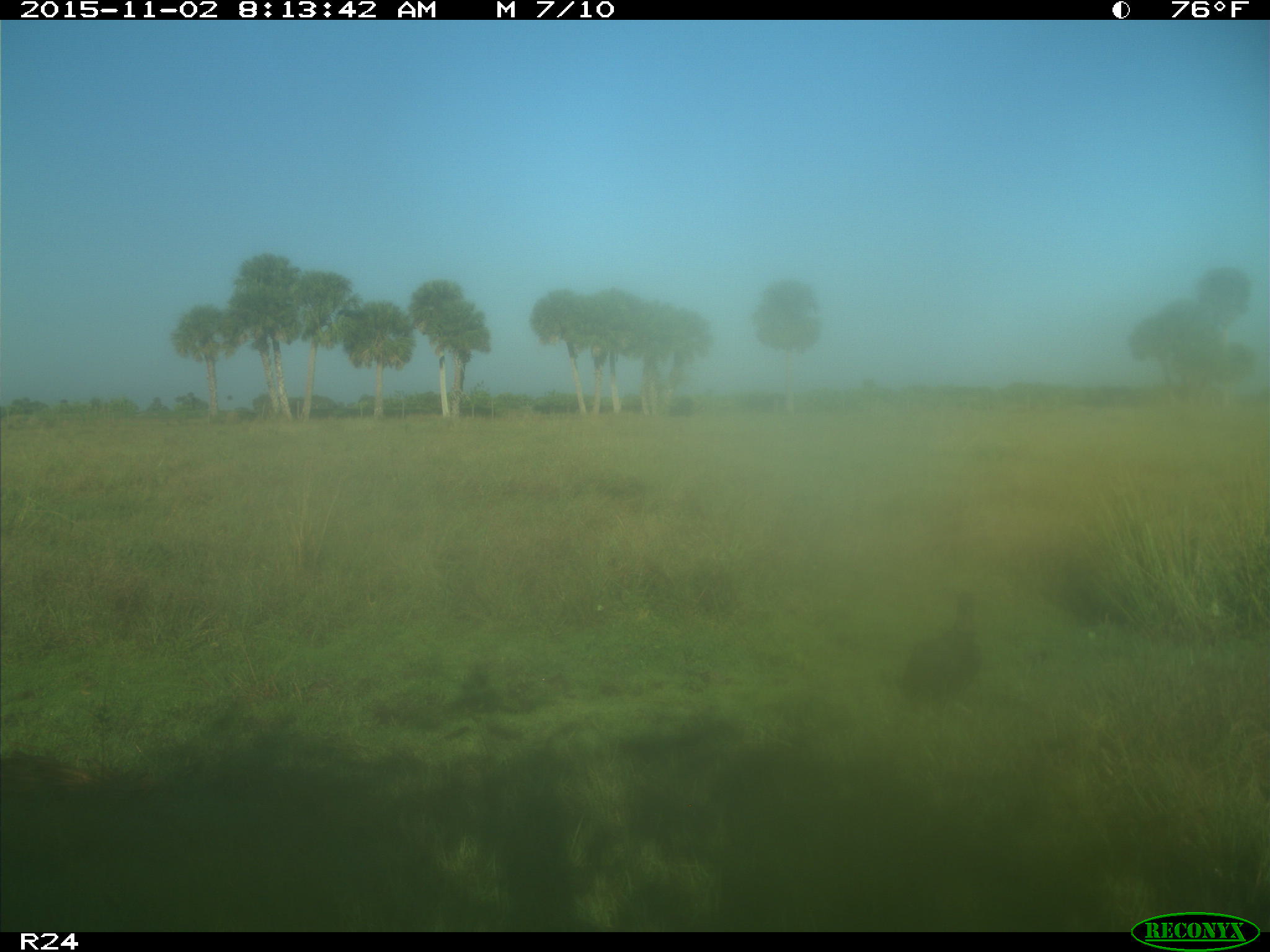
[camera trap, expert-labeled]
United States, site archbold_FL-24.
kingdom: Animalia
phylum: Chordata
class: Aves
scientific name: Aves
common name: birds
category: unidentified bird